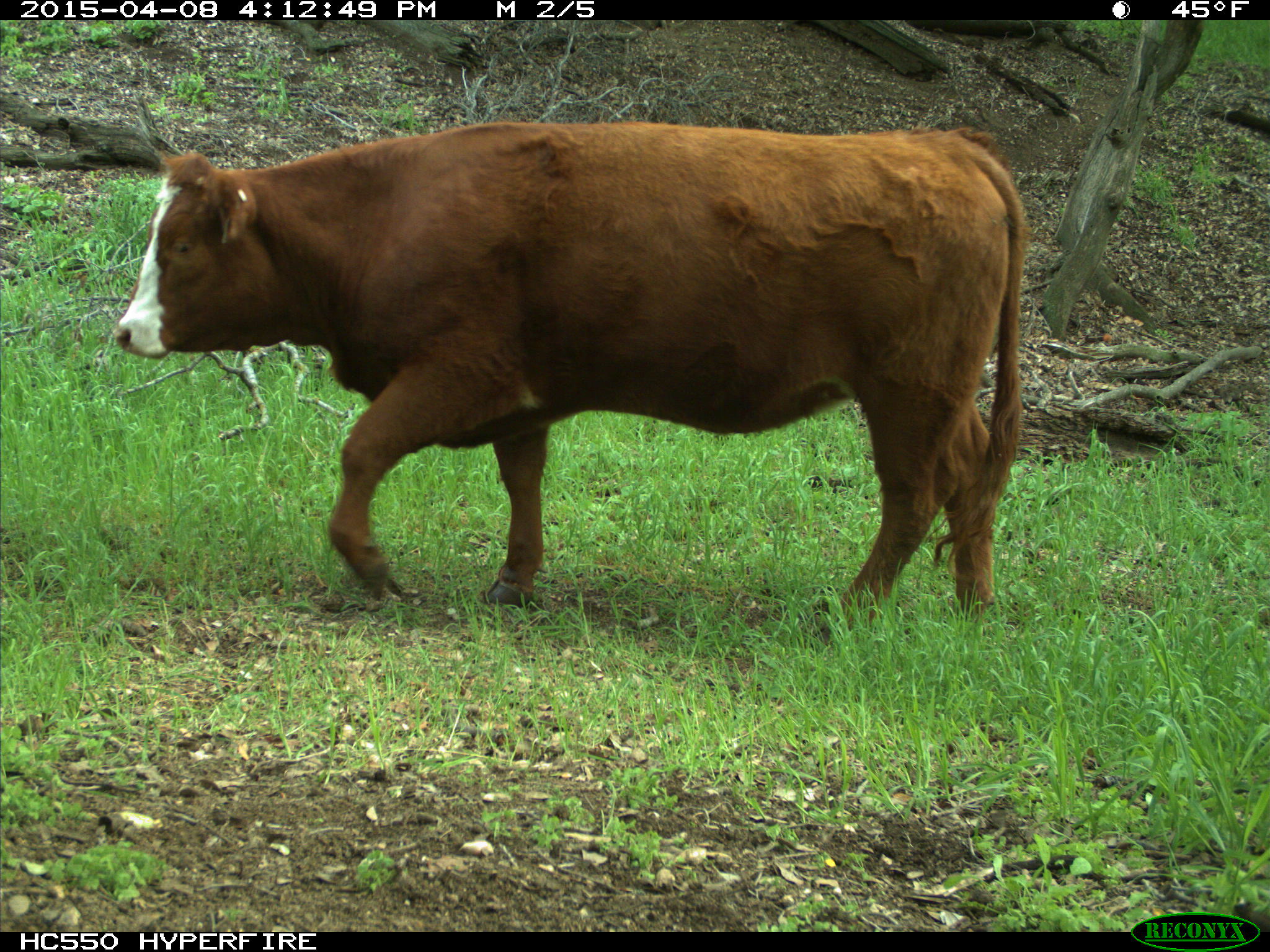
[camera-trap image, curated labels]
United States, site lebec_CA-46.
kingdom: Animalia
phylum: Chordata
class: Mammalia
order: Artiodactyla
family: Bovidae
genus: Bos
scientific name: Bos taurus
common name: domestic cow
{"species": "Bos taurus (domestic cow)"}